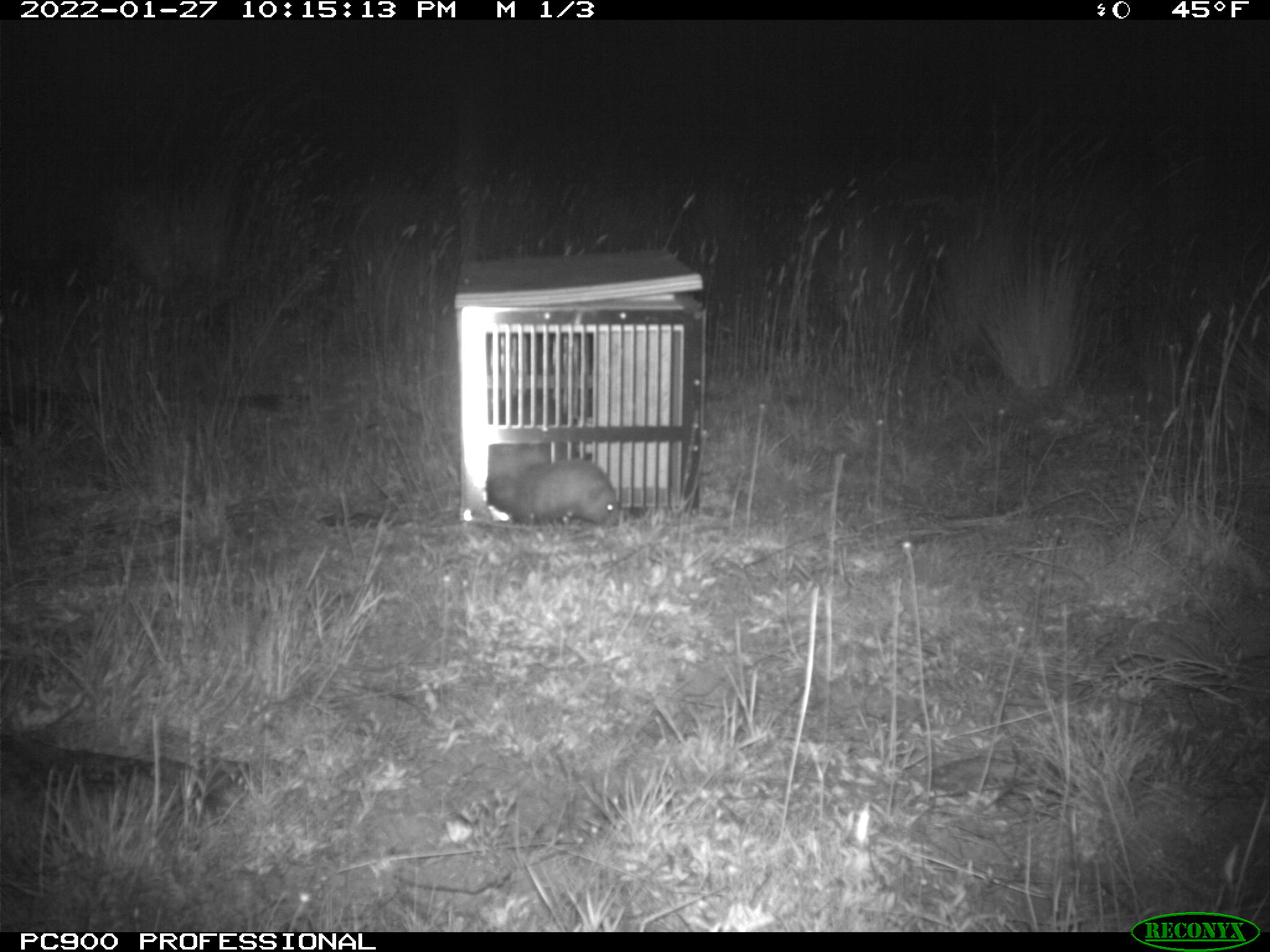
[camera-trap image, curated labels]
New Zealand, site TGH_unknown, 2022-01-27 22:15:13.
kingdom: Animalia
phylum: Chordata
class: Mammalia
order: Carnivora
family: Mustelidae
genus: Mustela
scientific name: Mustela furo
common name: ferret